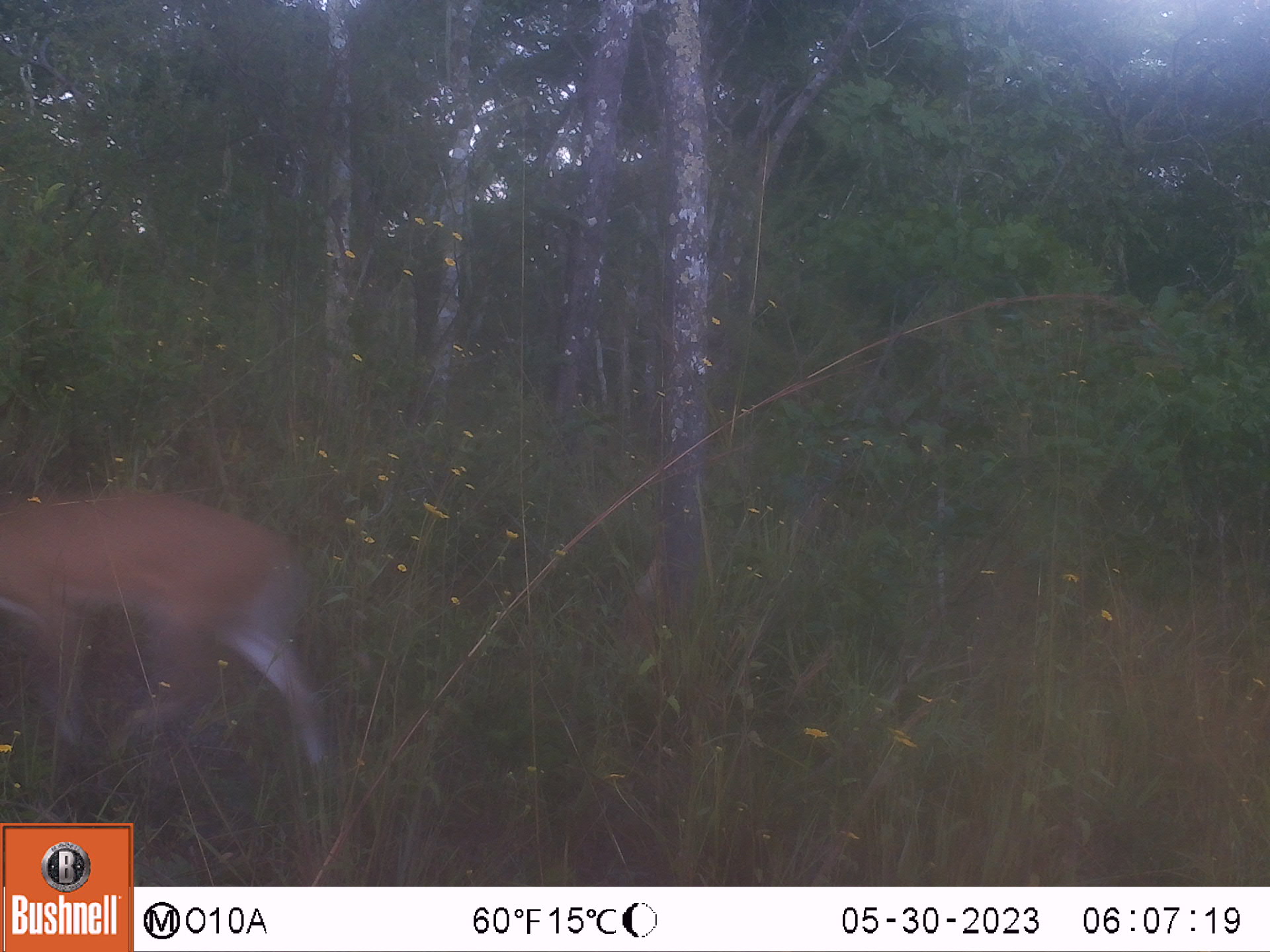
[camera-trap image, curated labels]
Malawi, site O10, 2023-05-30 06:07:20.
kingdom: Animalia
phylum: Chordata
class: Mammalia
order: Artiodactyla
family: Bovidae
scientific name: Antilopinae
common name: small antelope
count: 1